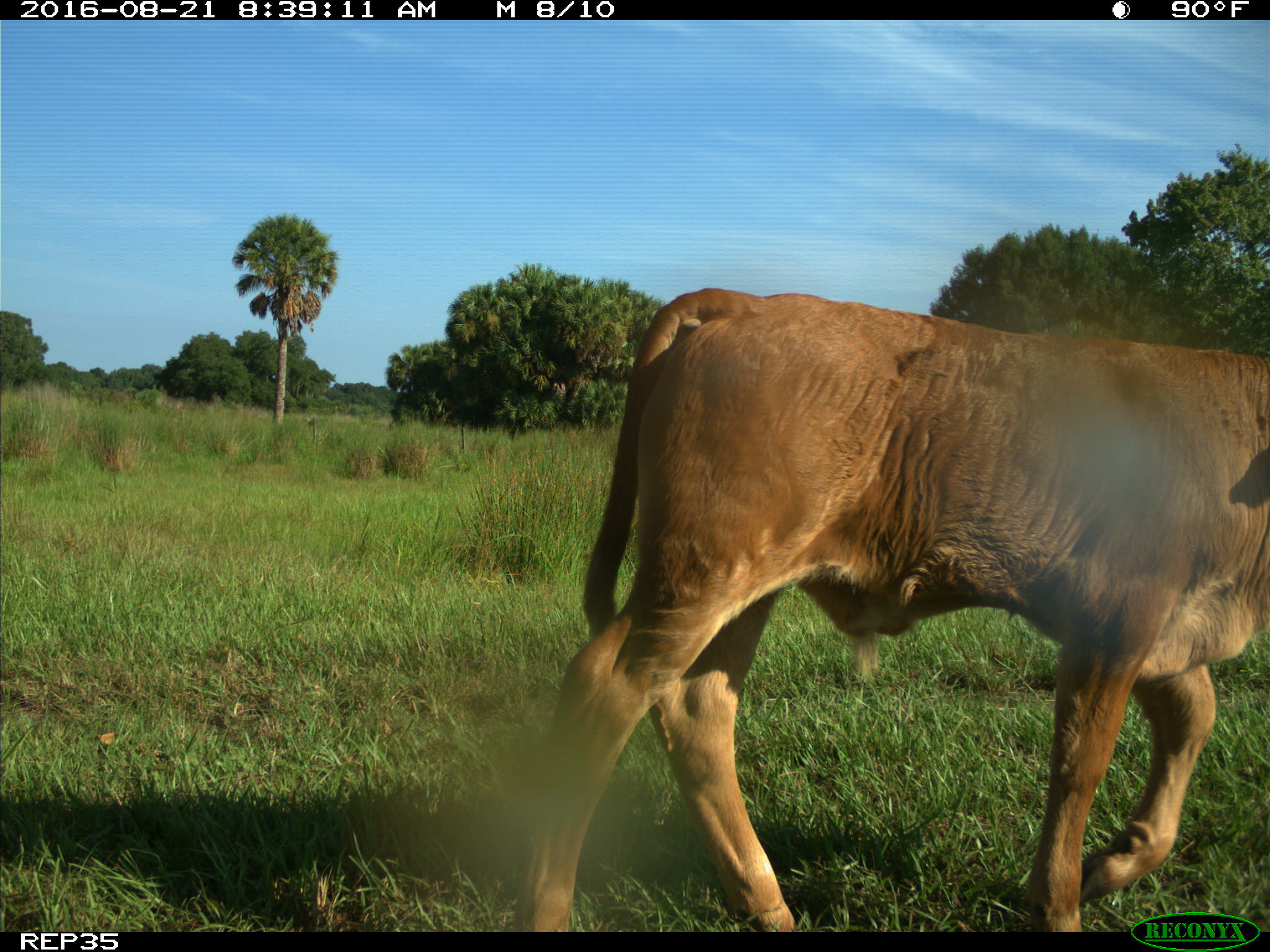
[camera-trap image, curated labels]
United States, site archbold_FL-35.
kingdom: Animalia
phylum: Chordata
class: Mammalia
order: Artiodactyla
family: Bovidae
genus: Bos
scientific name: Bos taurus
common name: domestic cow